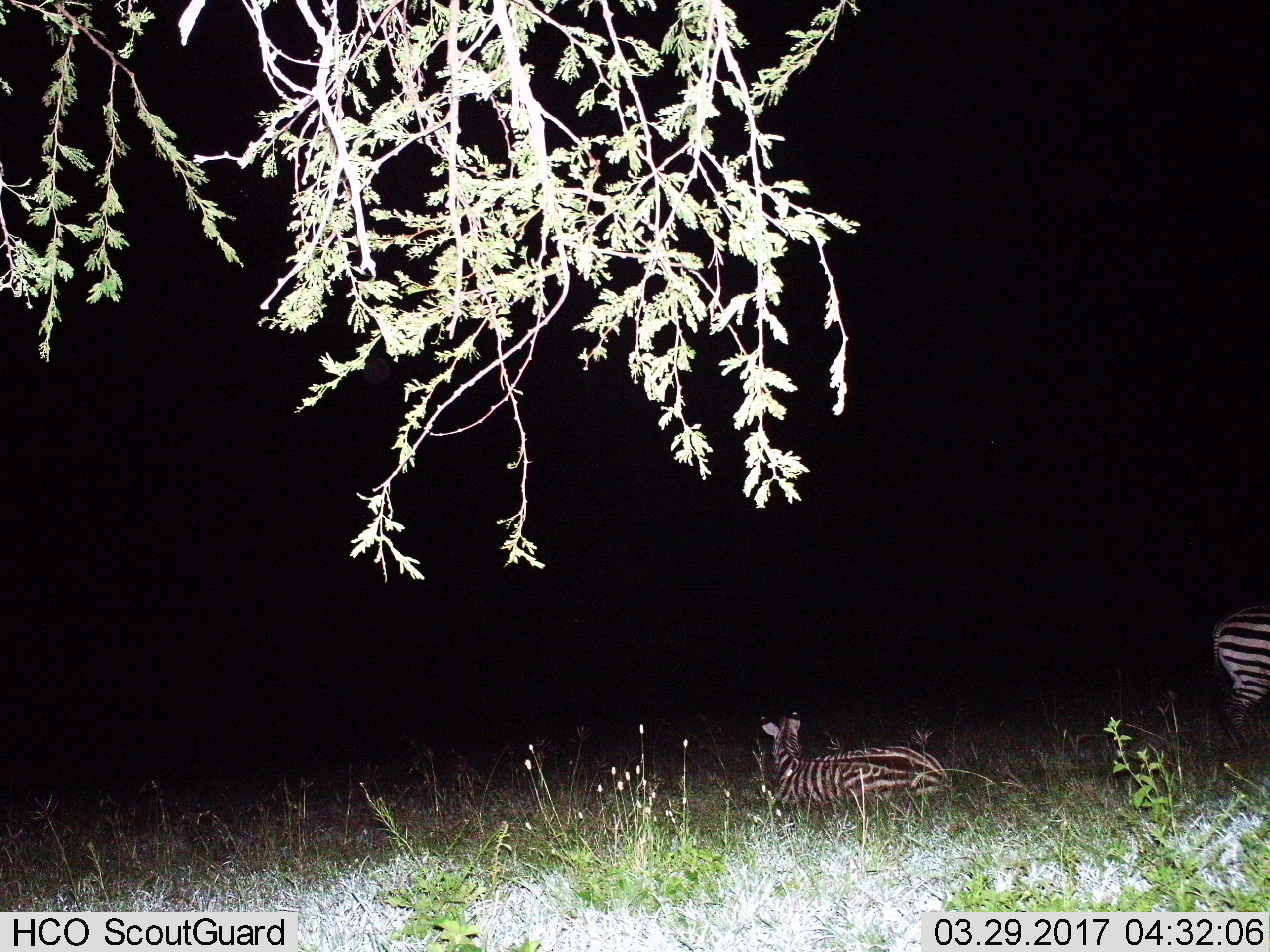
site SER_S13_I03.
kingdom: Animalia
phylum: Chordata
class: Mammalia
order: Perissodactyla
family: Equidae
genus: Equus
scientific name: Equus quagga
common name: plains zebra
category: zebraplains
Zebraplains (plains zebra) (Equus quagga), count 2. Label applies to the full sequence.